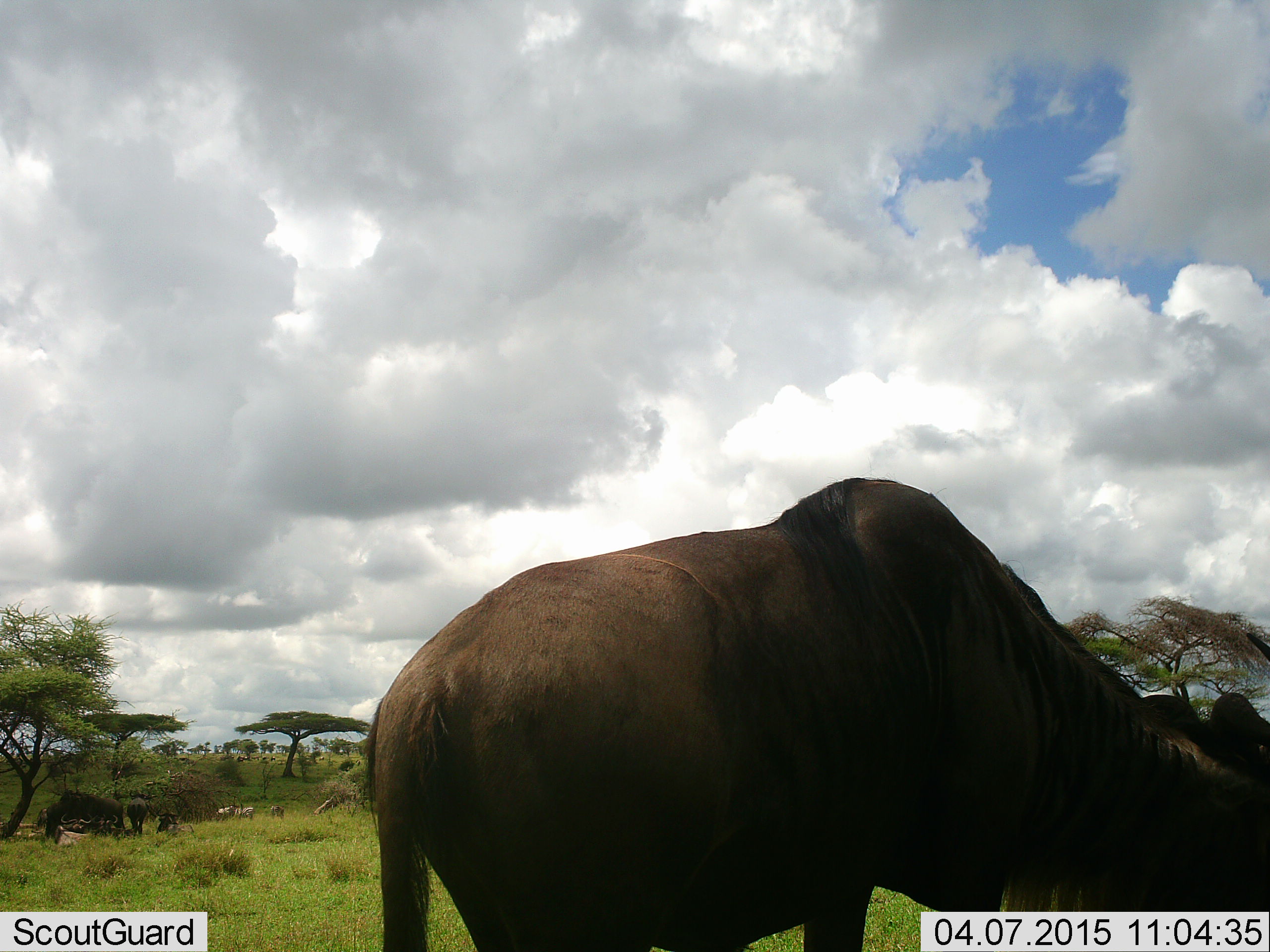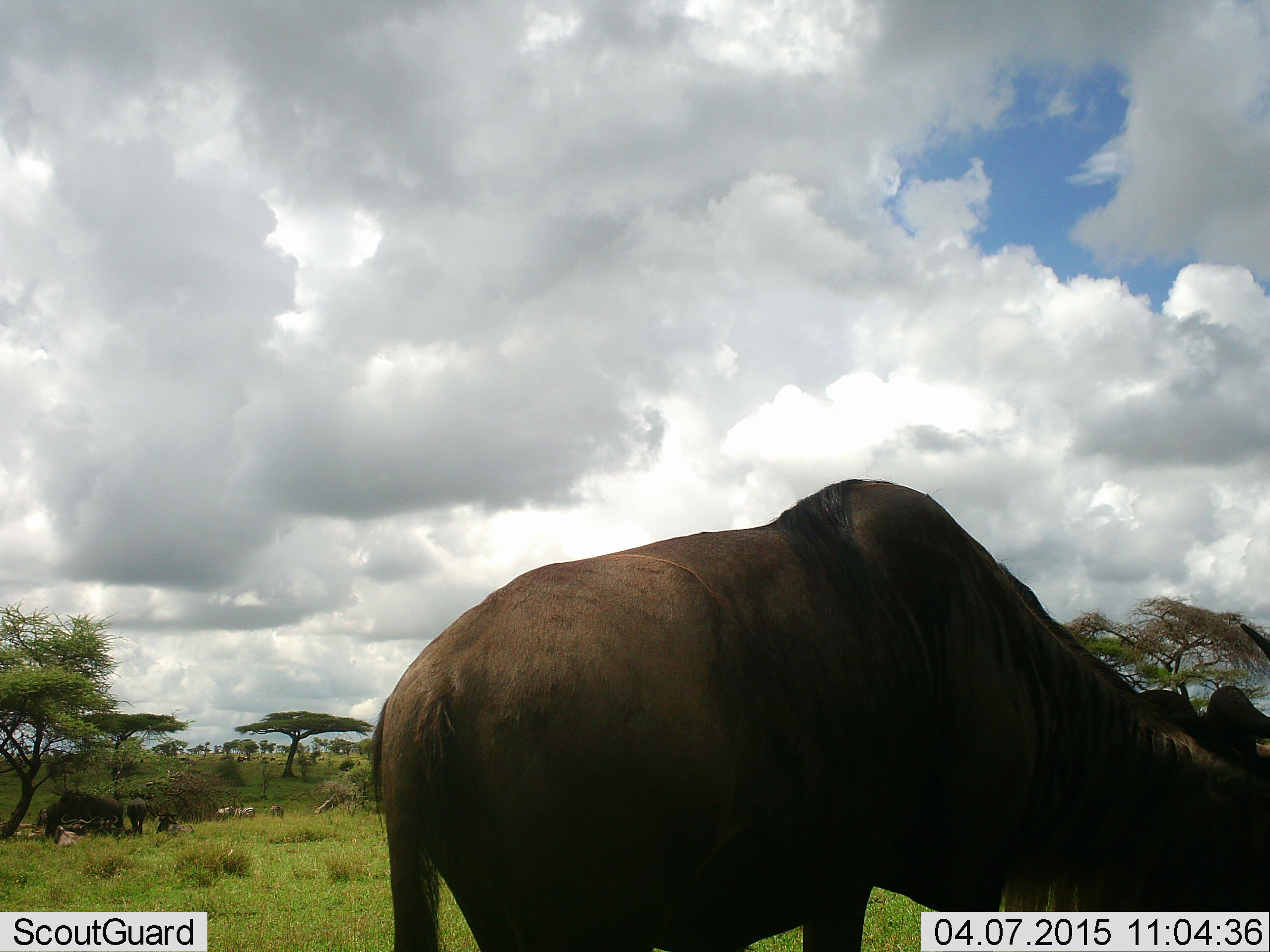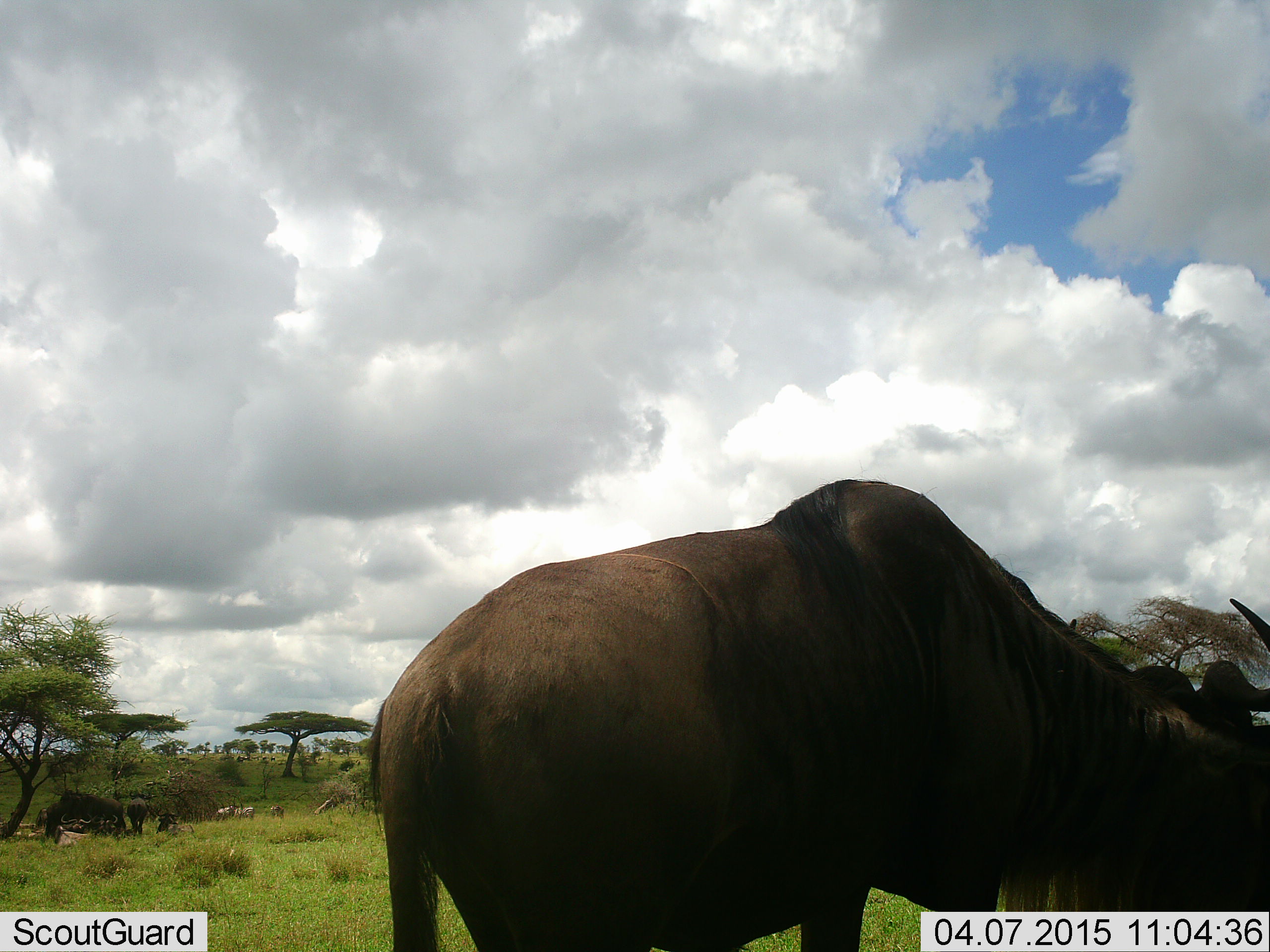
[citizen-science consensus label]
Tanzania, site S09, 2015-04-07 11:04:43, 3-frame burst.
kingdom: Animalia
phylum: Chordata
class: Mammalia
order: Artiodactyla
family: Bovidae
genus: Connochaetes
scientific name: Connochaetes taurinus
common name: blue wildebeest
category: wildebeest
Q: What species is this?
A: Wildebeest (blue wildebeest) (Connochaetes taurinus).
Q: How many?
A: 3.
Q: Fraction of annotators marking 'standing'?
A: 62%.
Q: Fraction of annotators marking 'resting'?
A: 12%.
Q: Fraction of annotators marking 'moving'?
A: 6%.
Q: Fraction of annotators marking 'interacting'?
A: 0%.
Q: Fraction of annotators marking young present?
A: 6%.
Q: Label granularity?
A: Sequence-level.